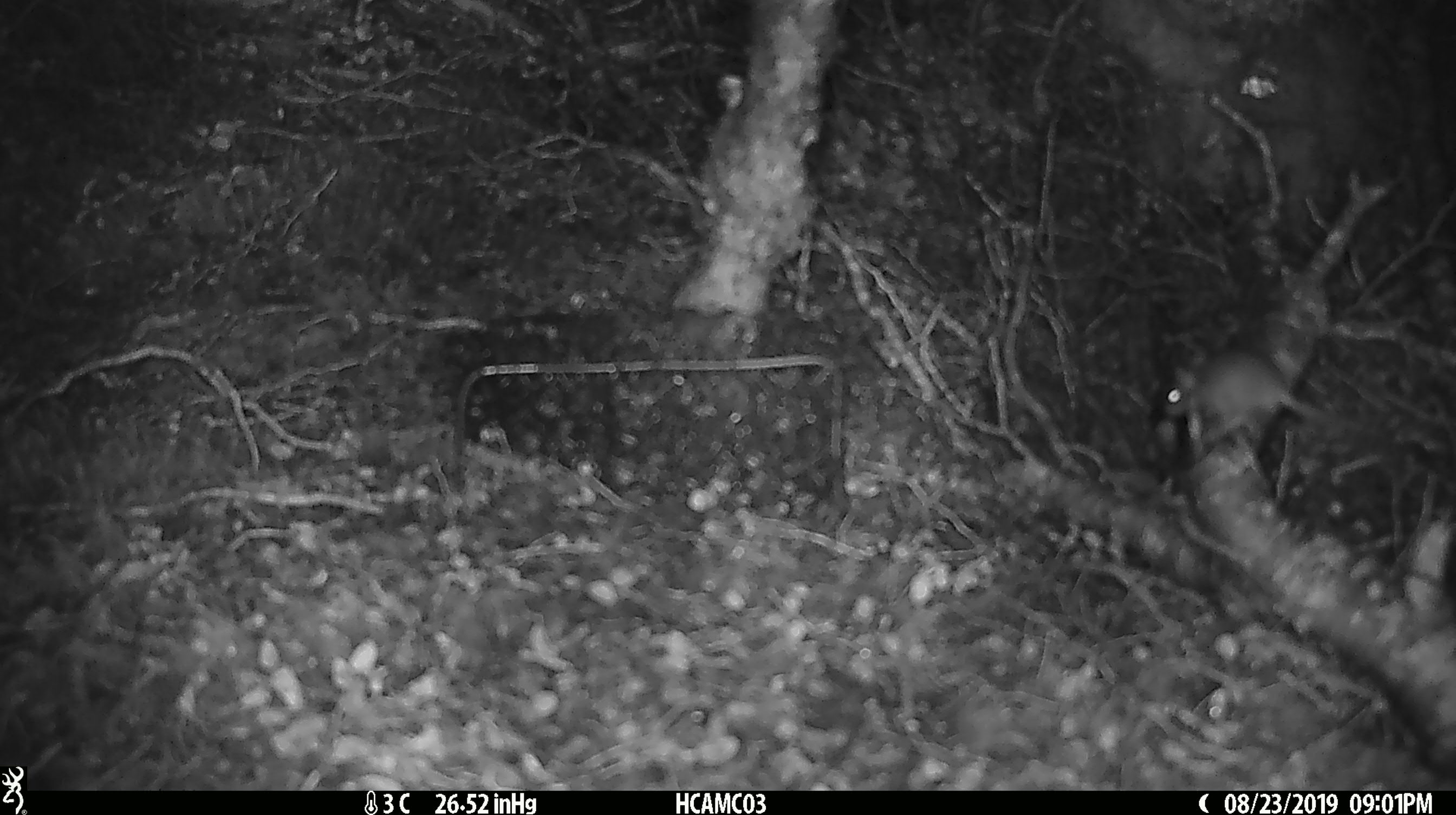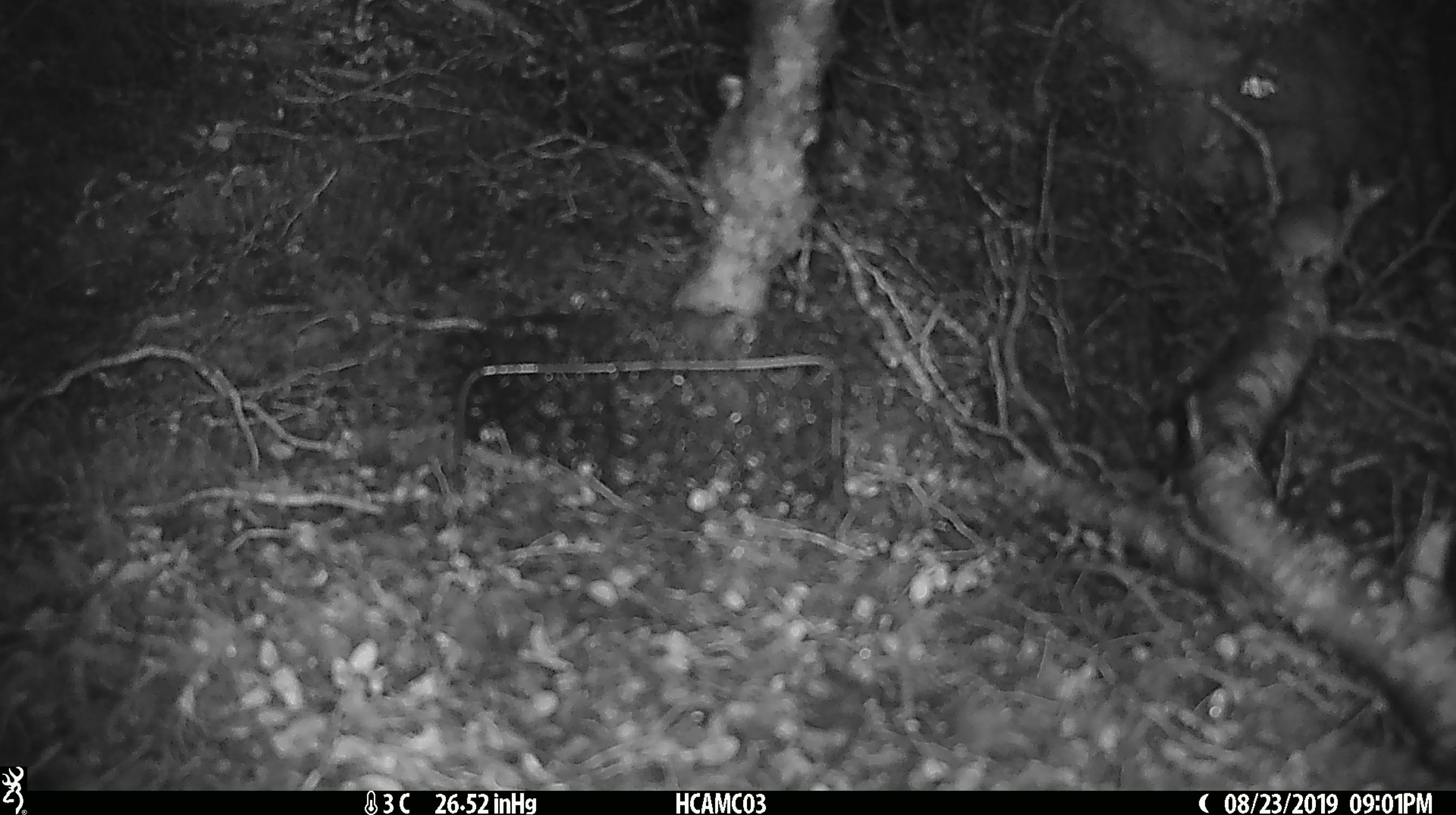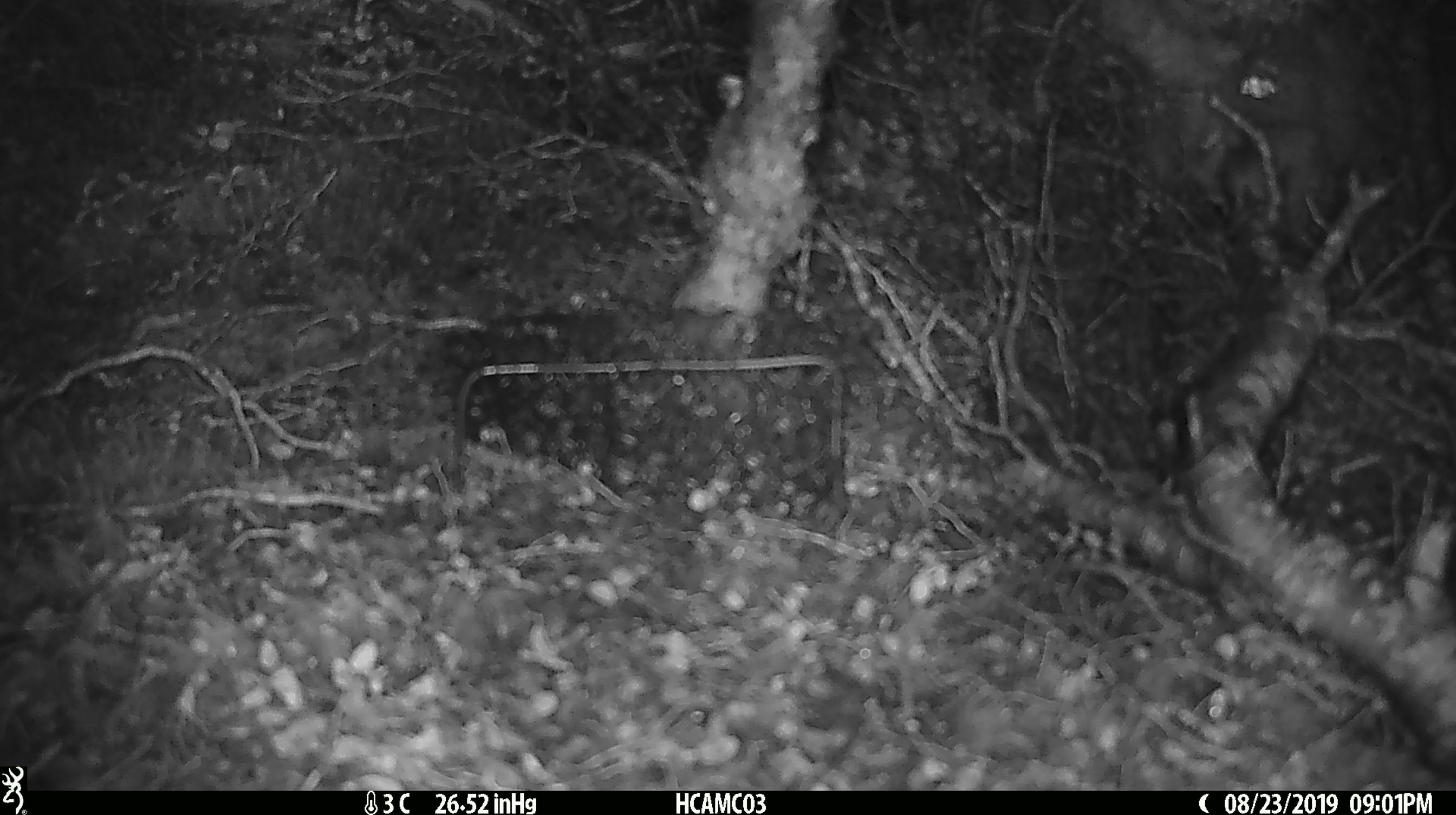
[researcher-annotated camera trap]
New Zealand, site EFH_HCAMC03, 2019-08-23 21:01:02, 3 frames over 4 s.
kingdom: Animalia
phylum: Chordata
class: Mammalia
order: Rodentia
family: Muridae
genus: Mus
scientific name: Mus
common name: mouse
Mouse (Mus).